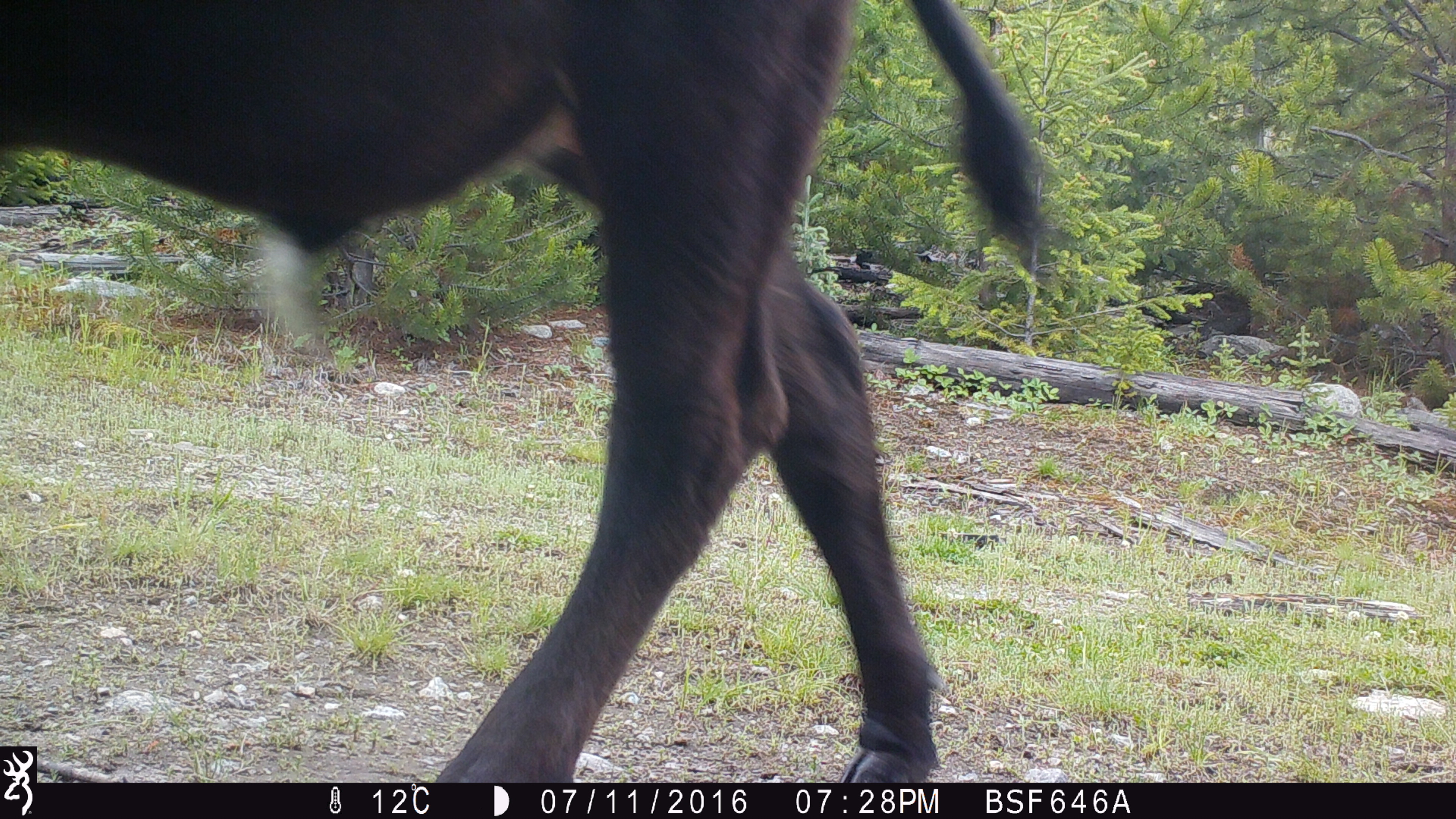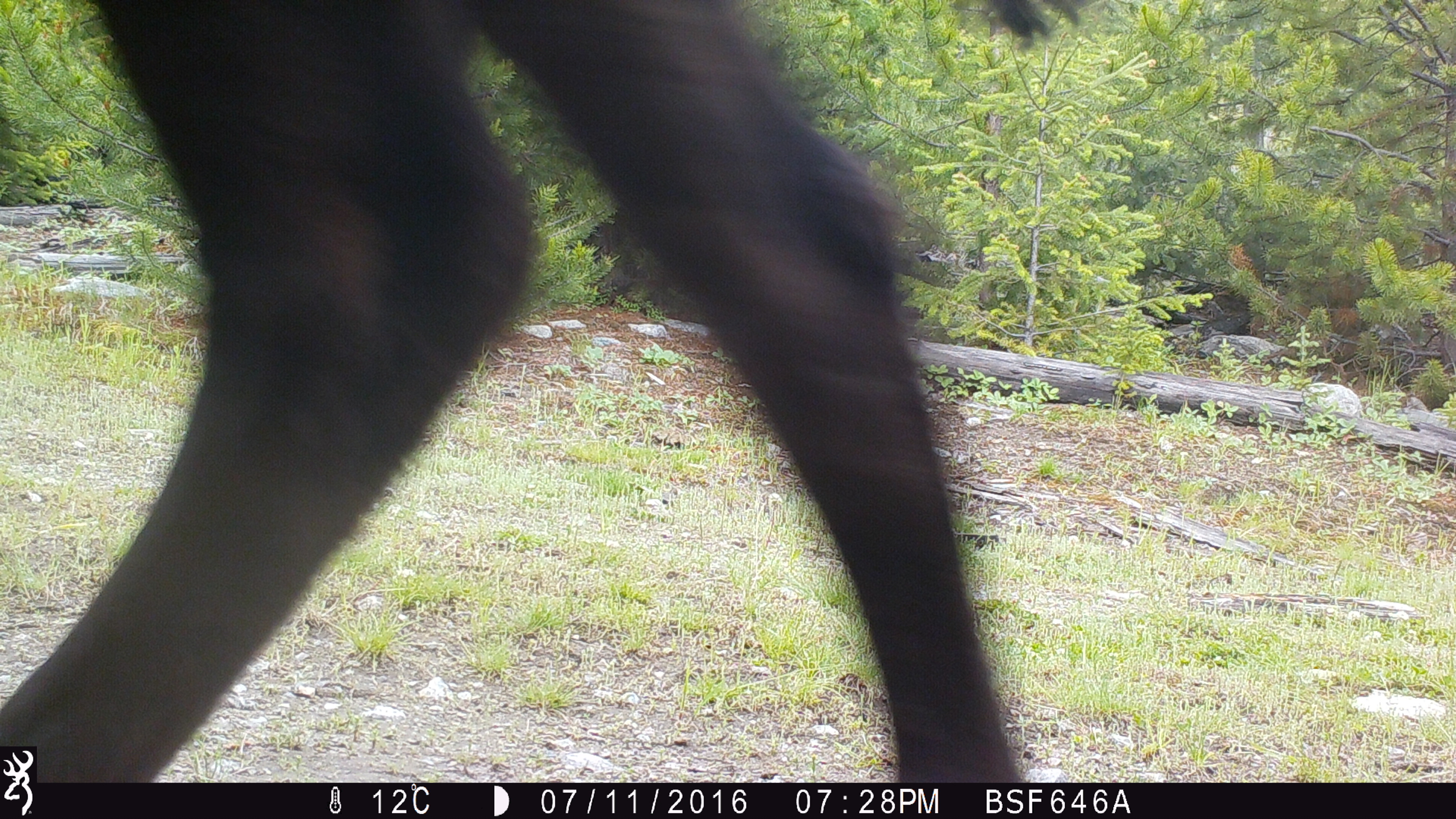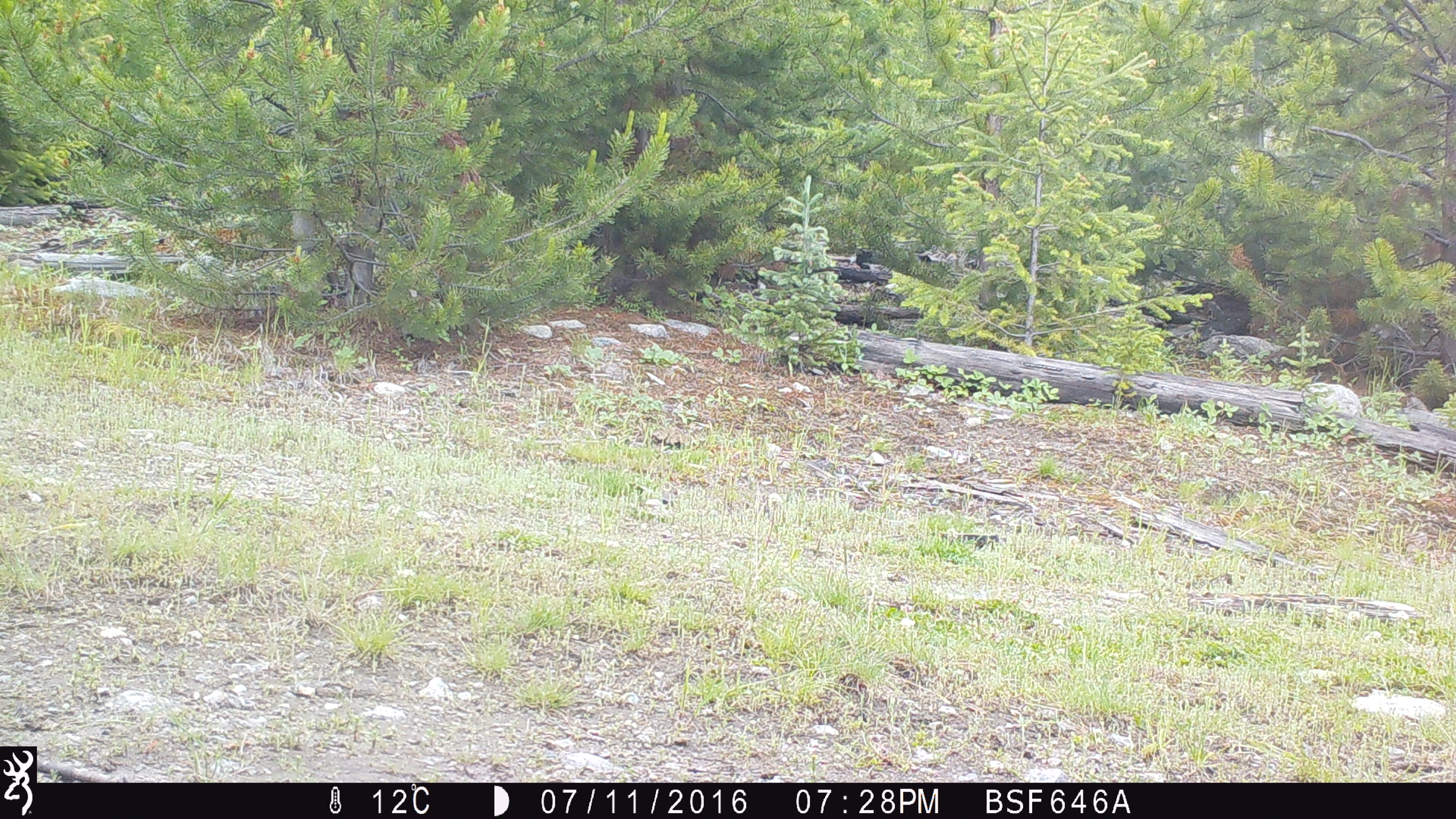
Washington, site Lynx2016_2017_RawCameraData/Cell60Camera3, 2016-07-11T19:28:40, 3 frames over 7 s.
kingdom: Animalia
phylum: Chordata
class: Mammalia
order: Artiodactyla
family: Bovidae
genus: Bos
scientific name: Bos taurus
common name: domestic cattle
Domestic cattle (Bos taurus). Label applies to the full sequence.